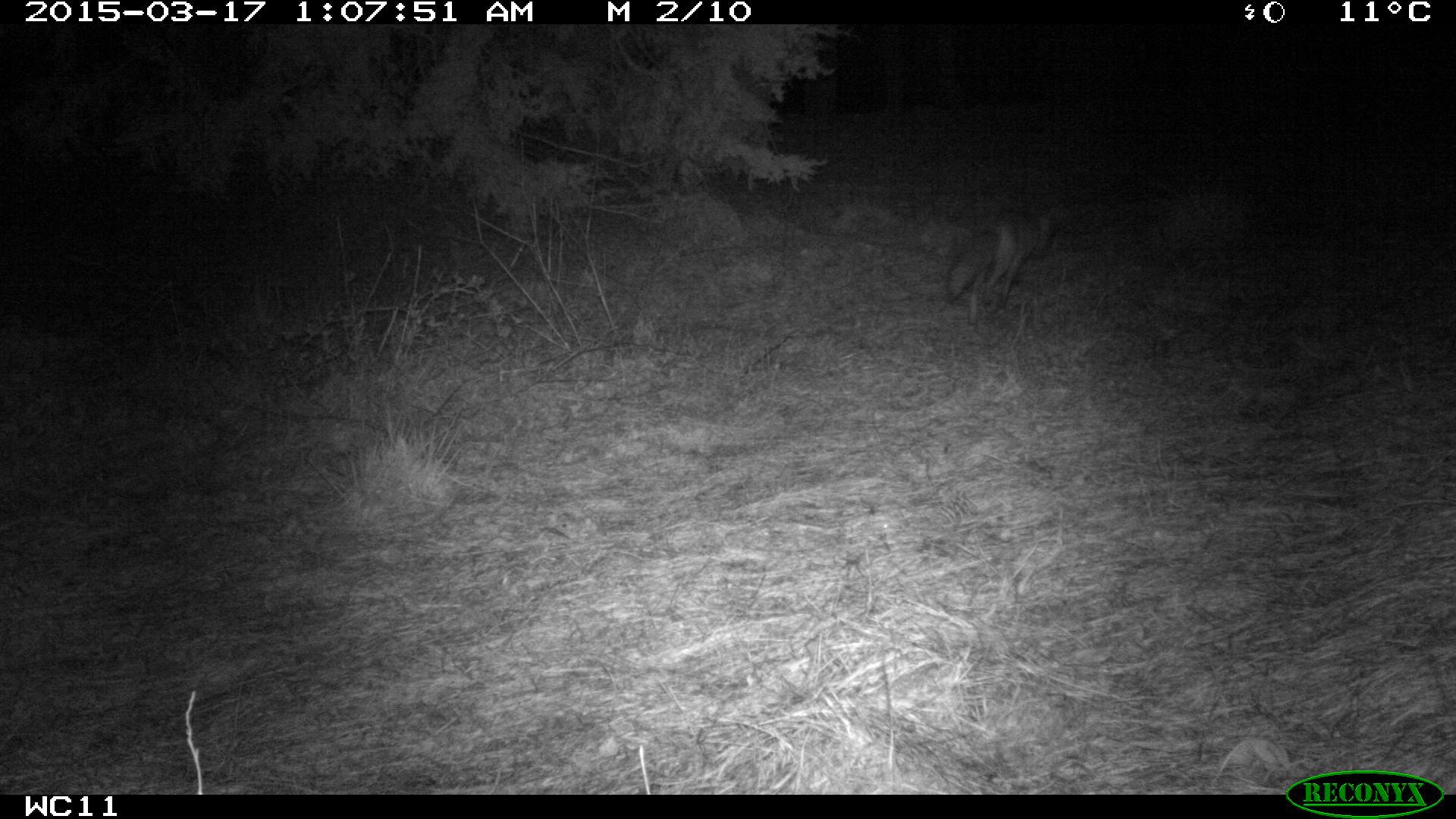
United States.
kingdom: Animalia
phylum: Chordata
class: Mammalia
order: Carnivora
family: Canidae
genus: Vulpes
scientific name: Vulpes vulpes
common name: red fox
Red Fox (Vulpes vulpes).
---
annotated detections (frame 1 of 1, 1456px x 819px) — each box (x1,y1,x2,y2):
Red Fox: (937,201,1062,323)